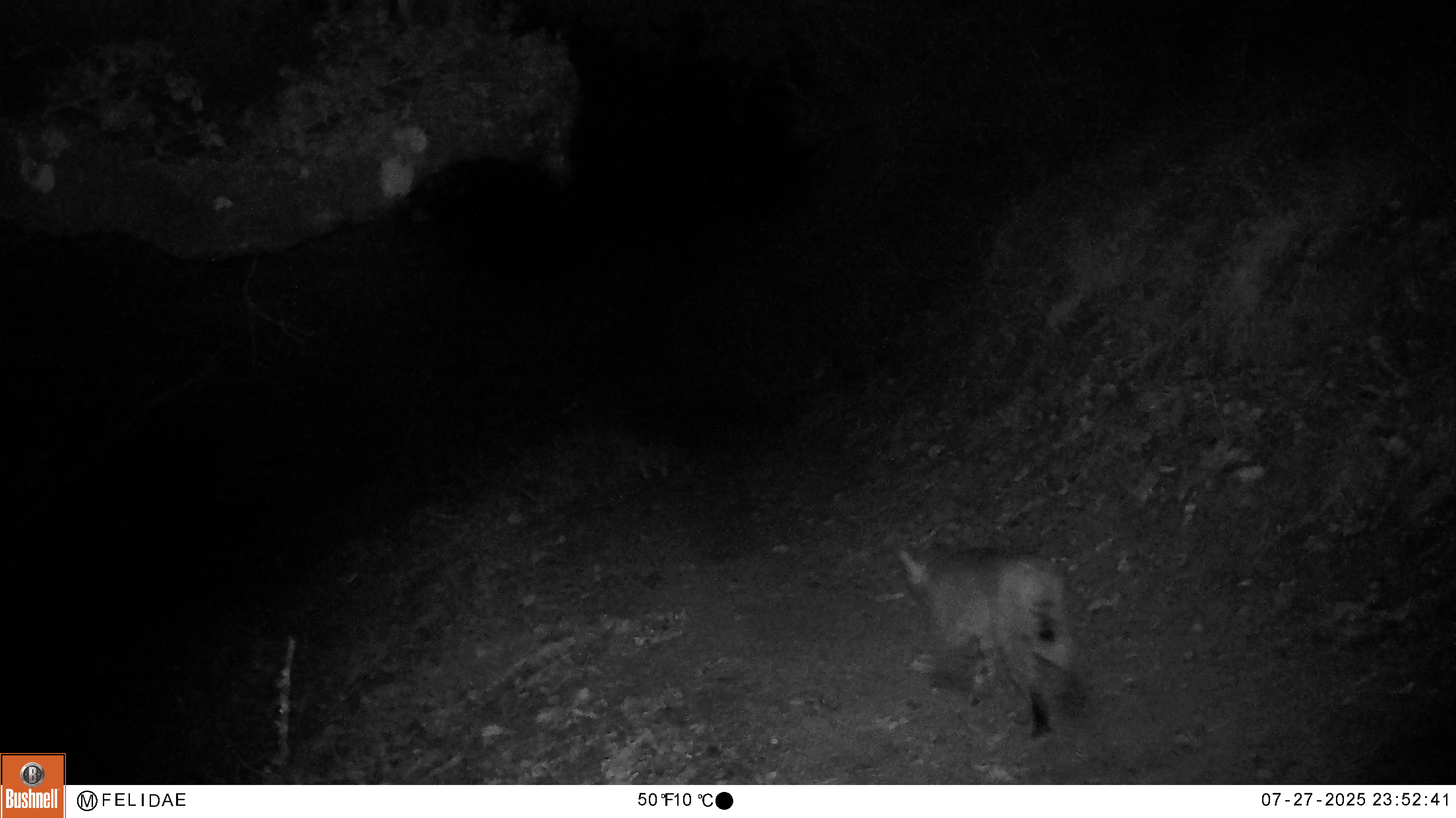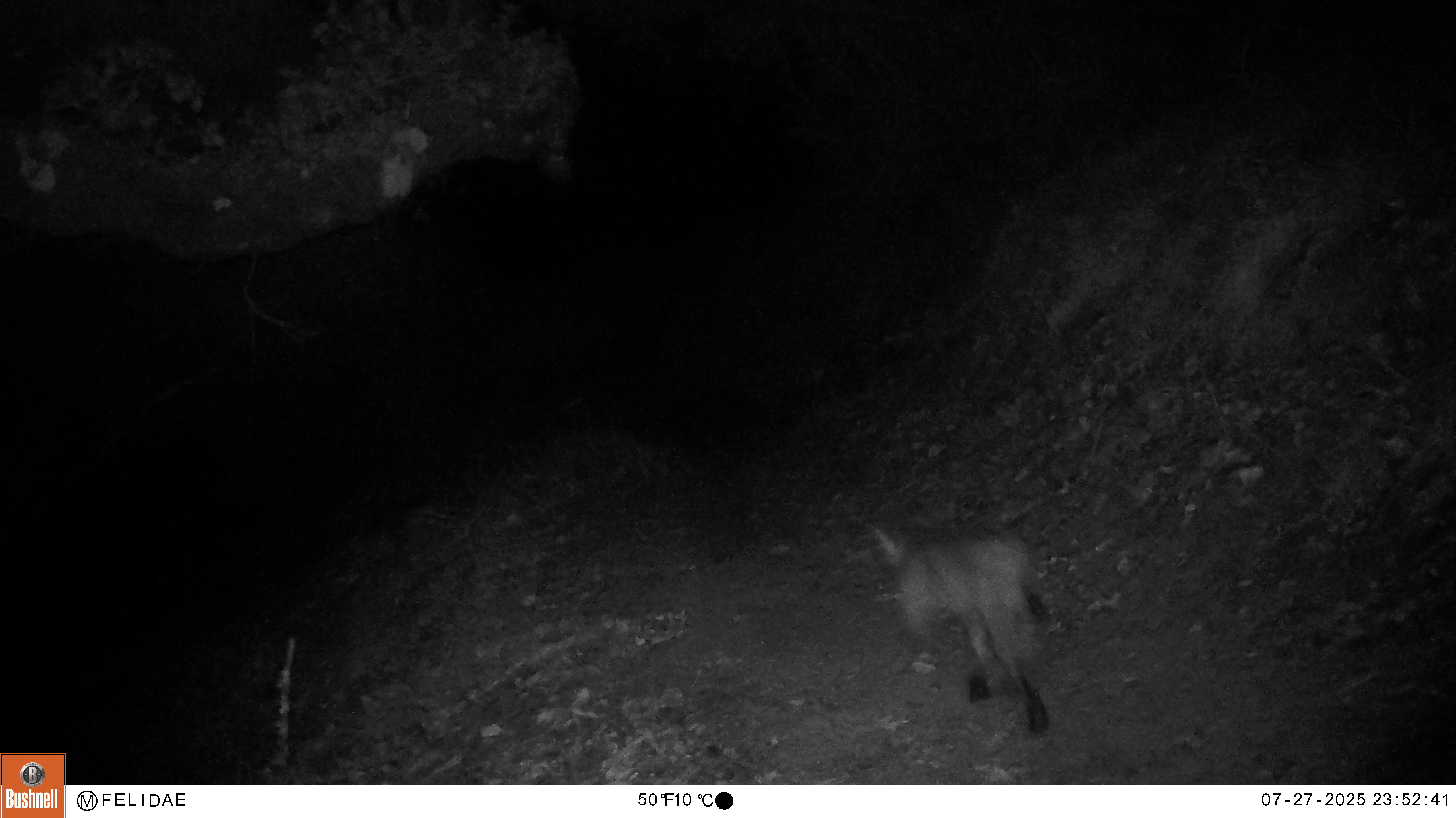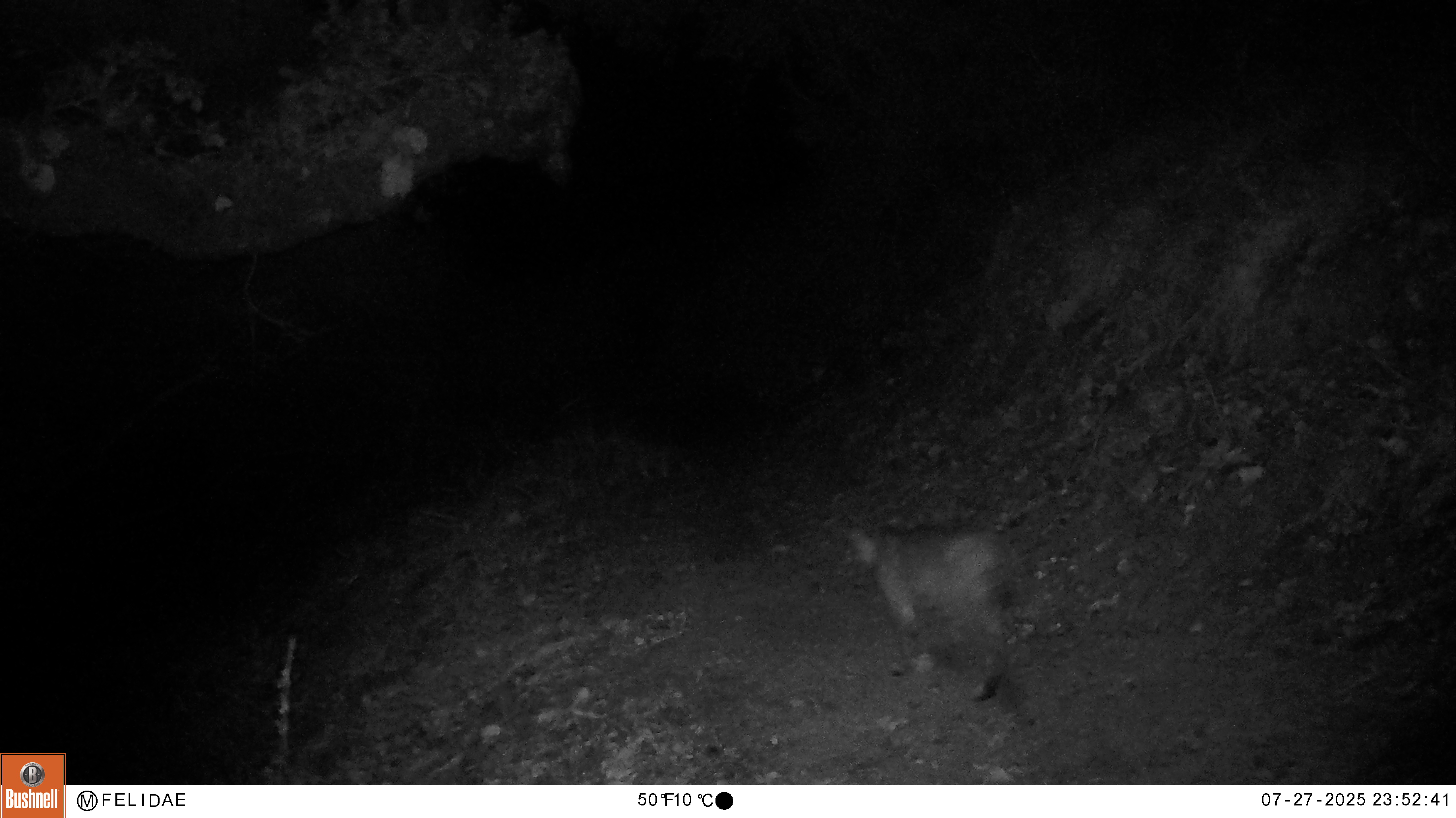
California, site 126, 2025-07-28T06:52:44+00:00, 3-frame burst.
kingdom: Animalia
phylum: Chordata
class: Mammalia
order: Carnivora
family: Felidae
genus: Lynx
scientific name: Lynx rufus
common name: bobcat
Bobcat (Lynx rufus).